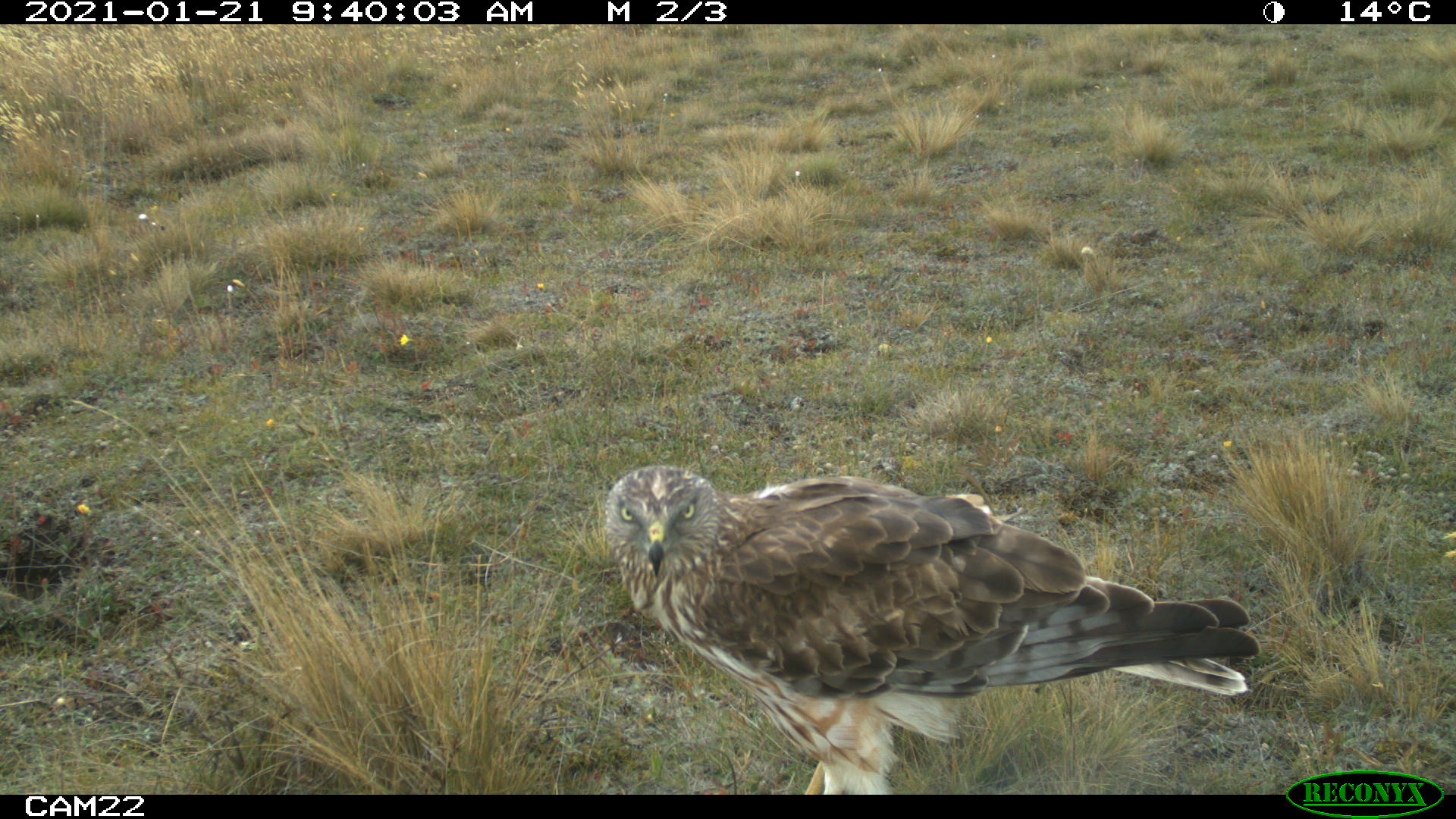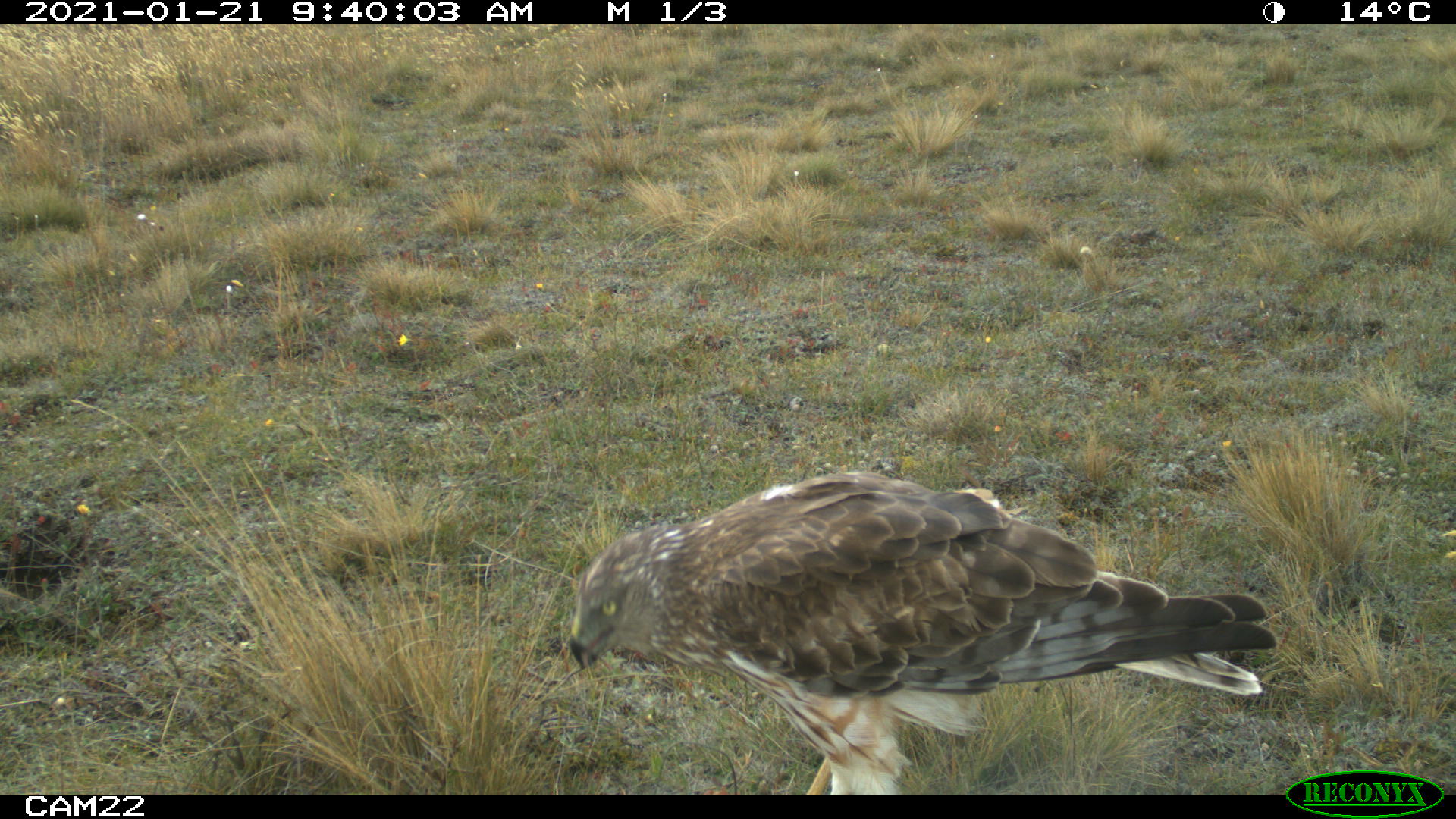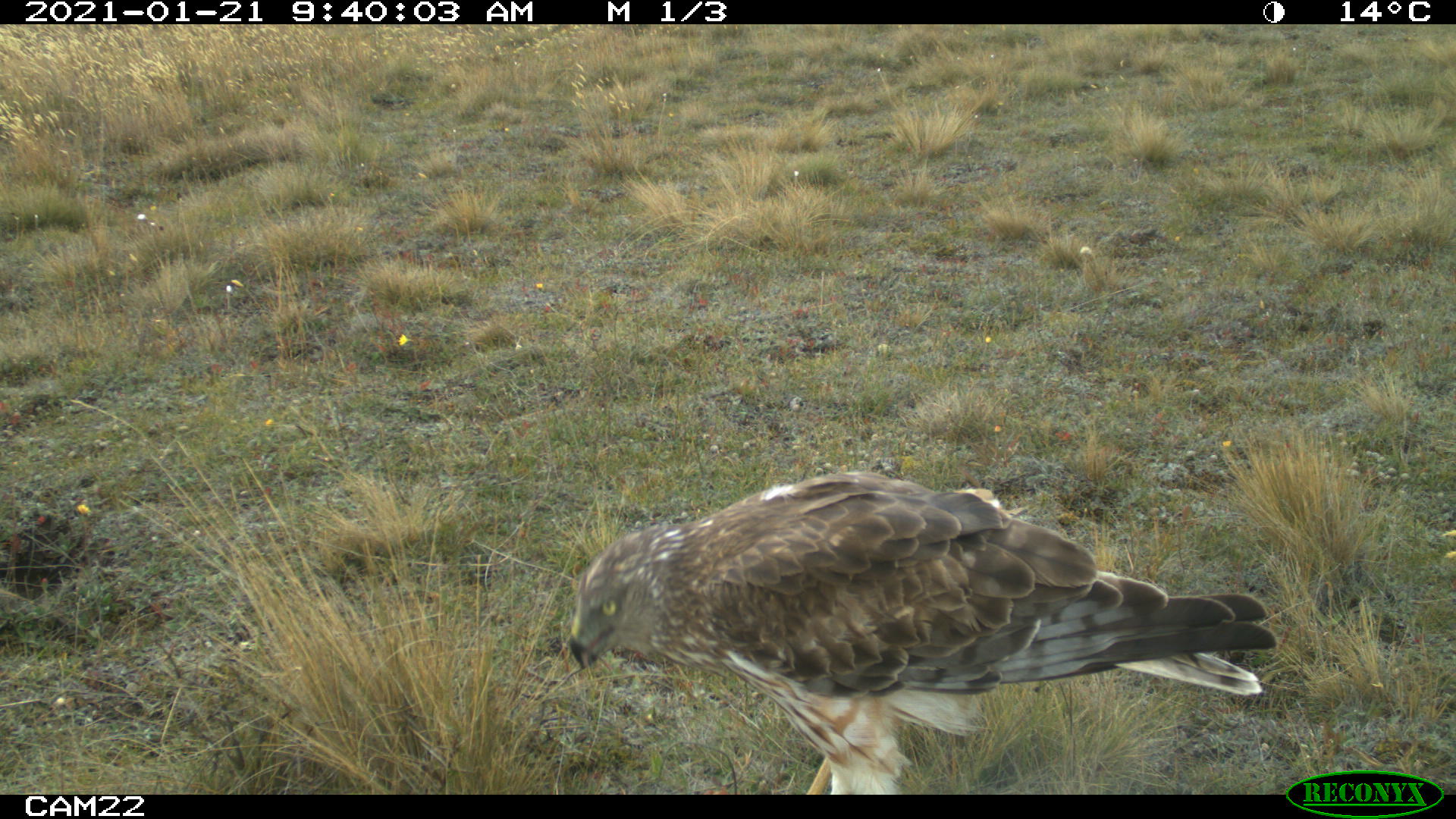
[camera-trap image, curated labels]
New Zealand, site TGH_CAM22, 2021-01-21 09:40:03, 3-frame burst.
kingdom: Animalia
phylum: Chordata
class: Aves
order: Accipitriformes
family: Accipitridae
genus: Circus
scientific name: Circus approximans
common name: swamp harrier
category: harrier